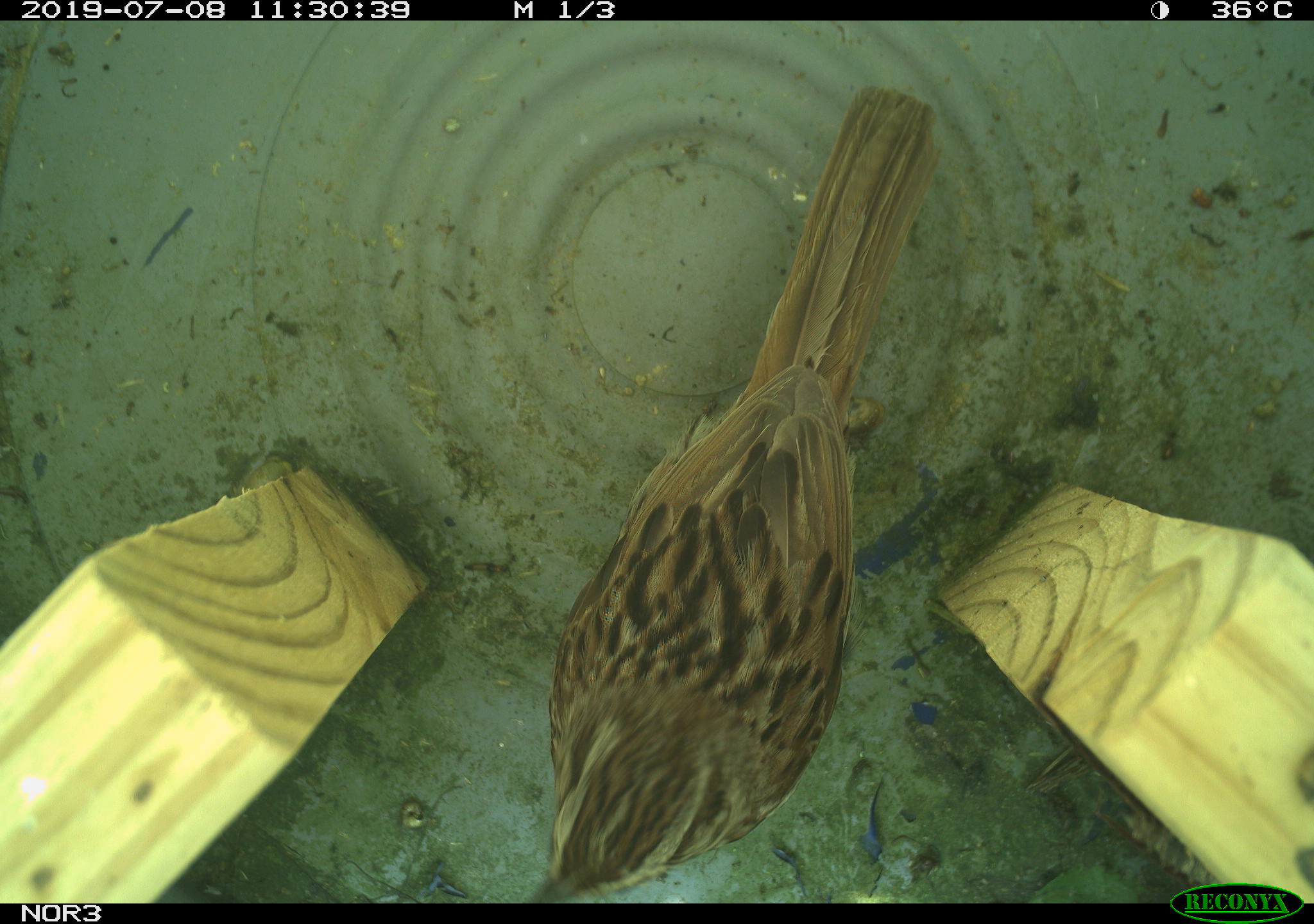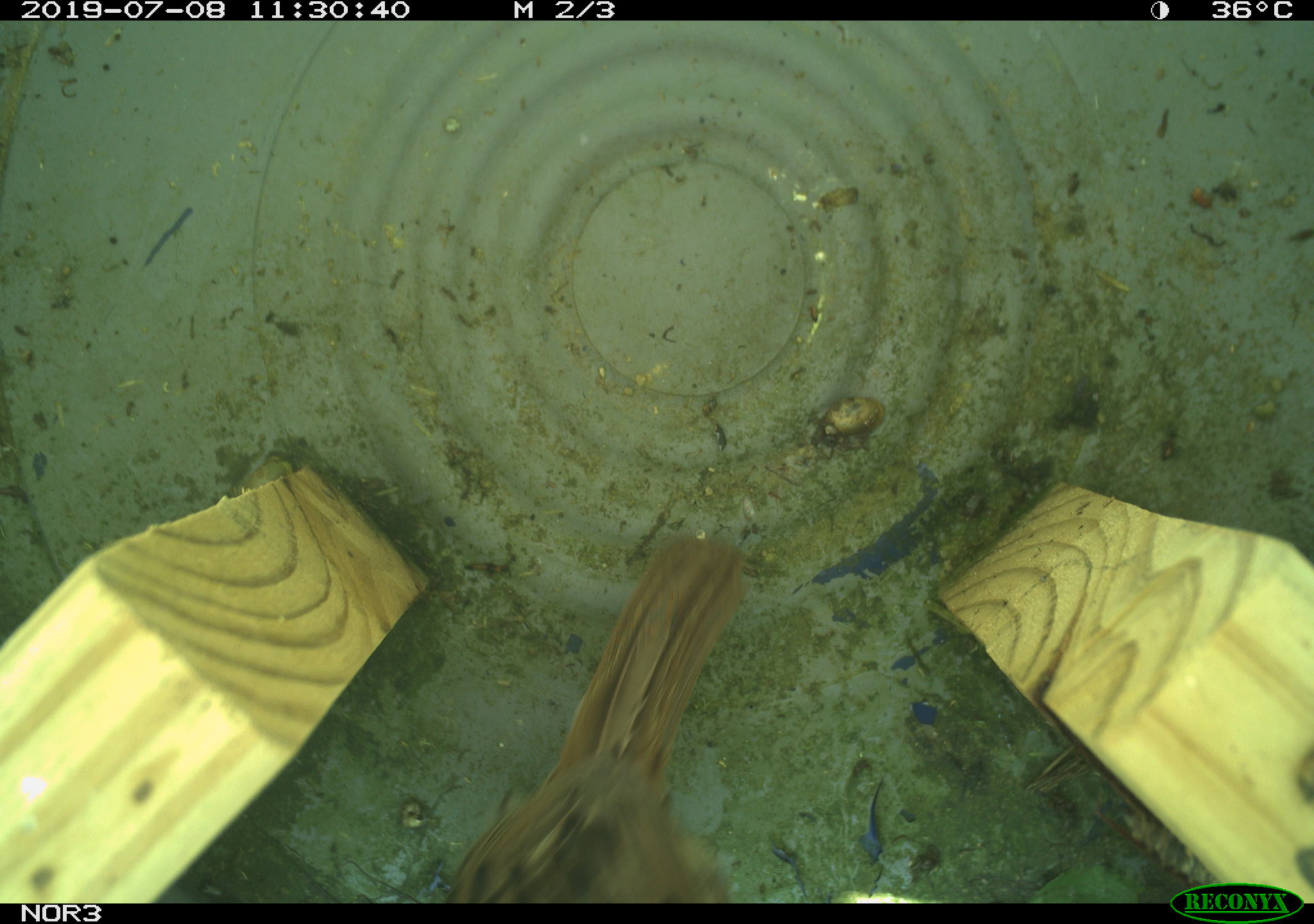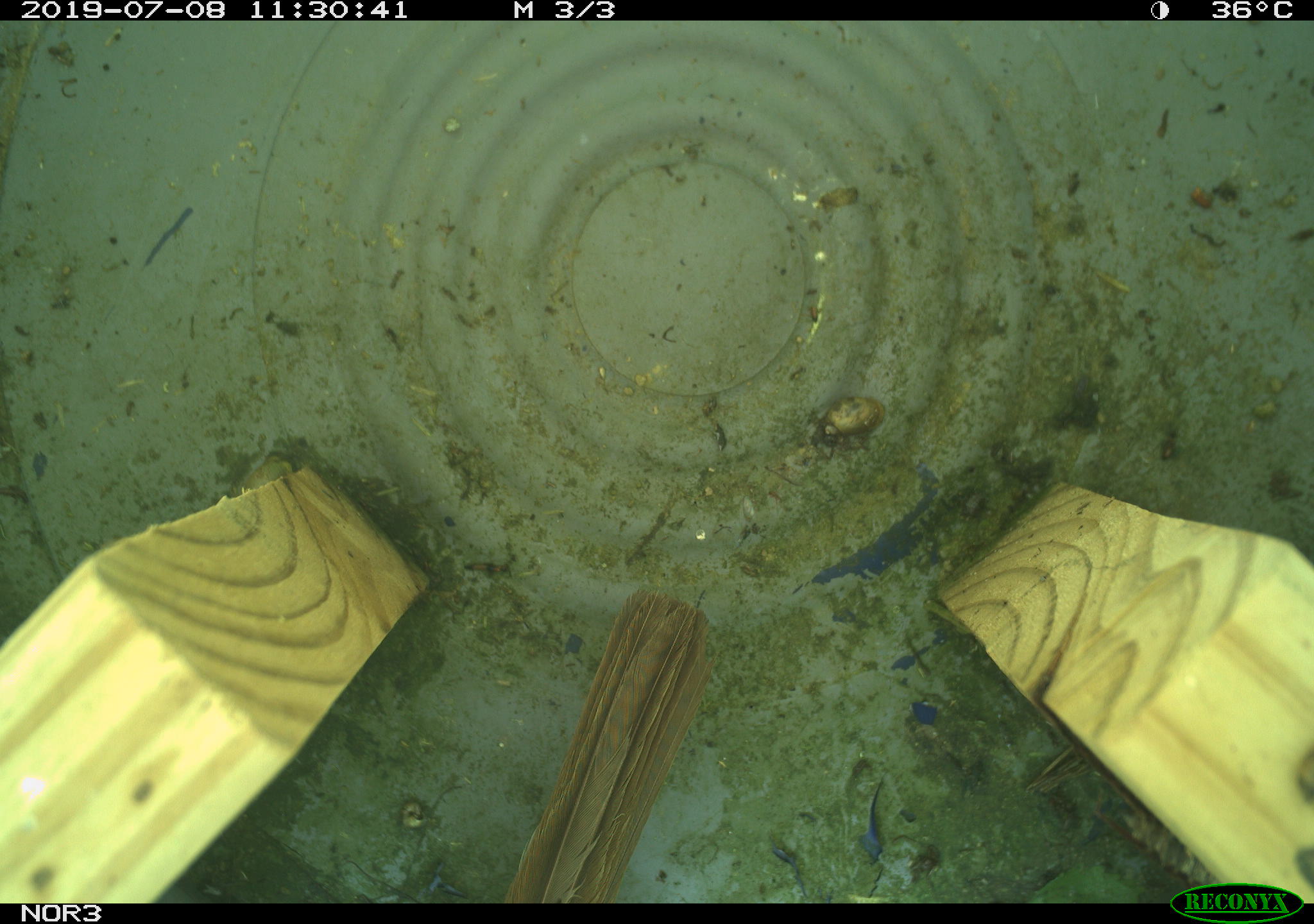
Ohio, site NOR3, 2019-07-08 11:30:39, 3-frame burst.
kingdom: Animalia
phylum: Chordata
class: Aves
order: Passeriformes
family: Passerellidae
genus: Melospiza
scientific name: Melospiza melodia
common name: song sparrow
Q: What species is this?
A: Song sparrow (Melospiza melodia).